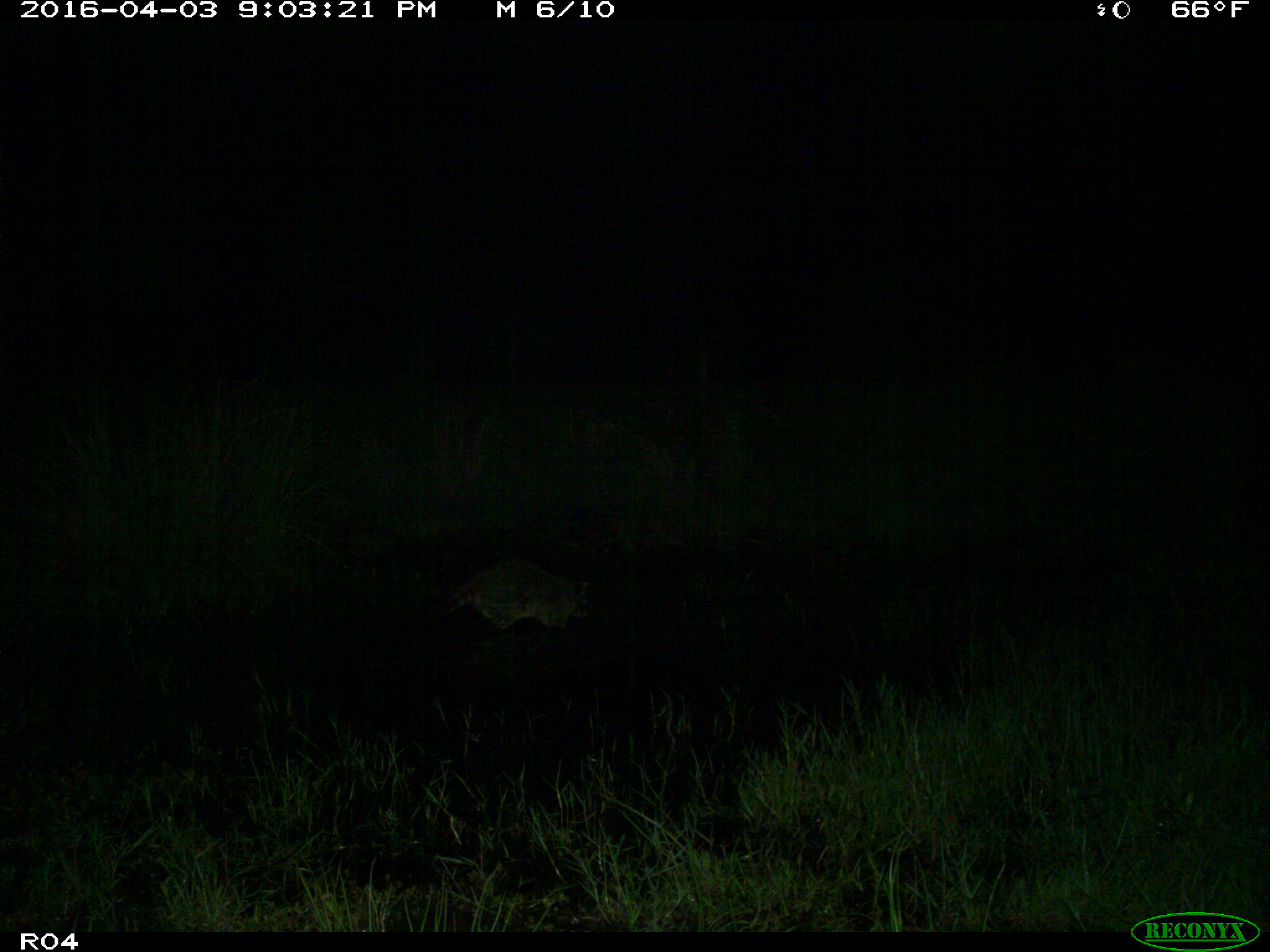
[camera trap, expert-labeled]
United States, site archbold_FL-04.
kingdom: Animalia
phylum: Chordata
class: Mammalia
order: Carnivora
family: Procyonidae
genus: Procyon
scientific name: Procyon lotor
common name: common raccoon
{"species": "Procyon lotor (common raccoon)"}